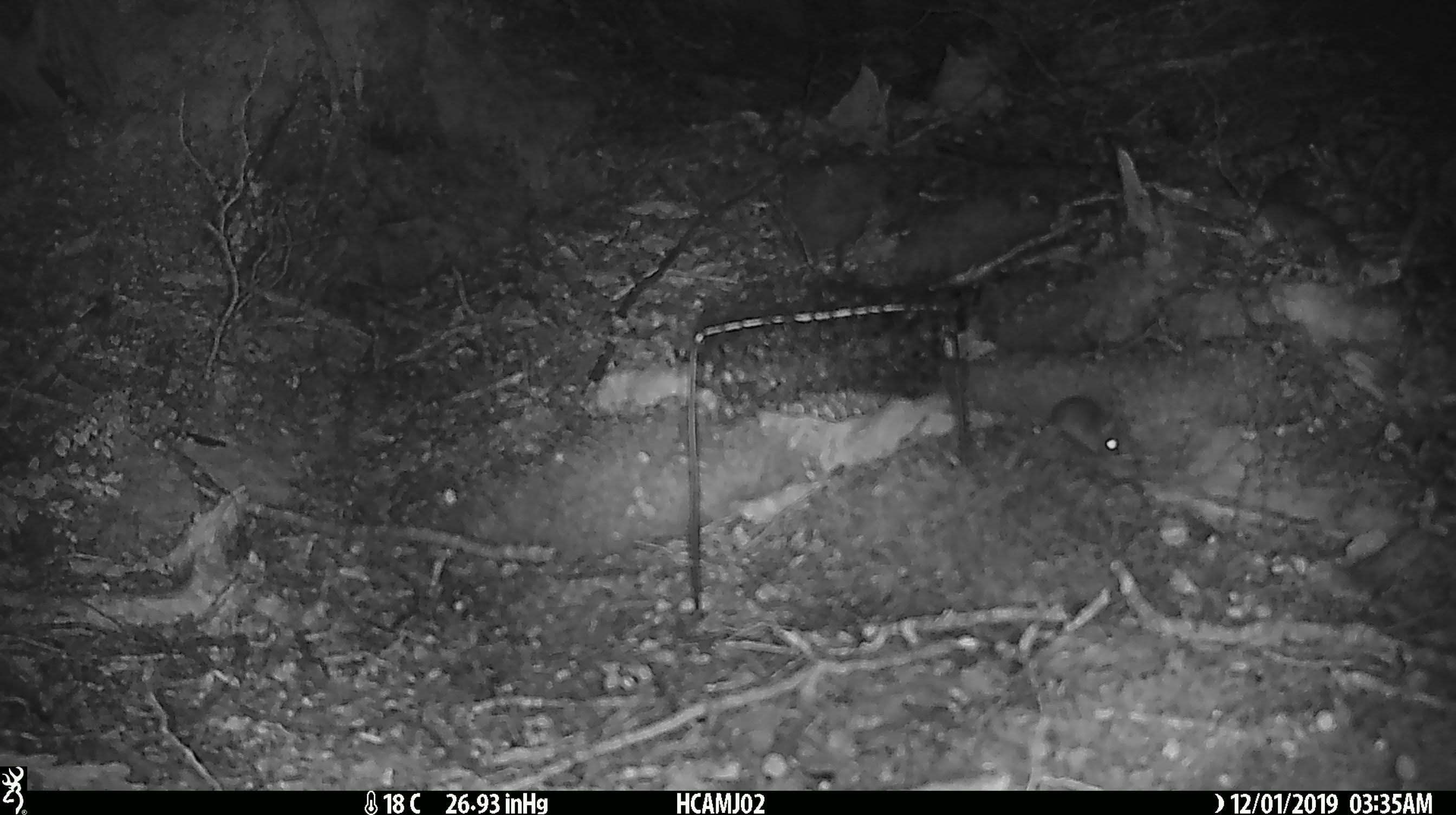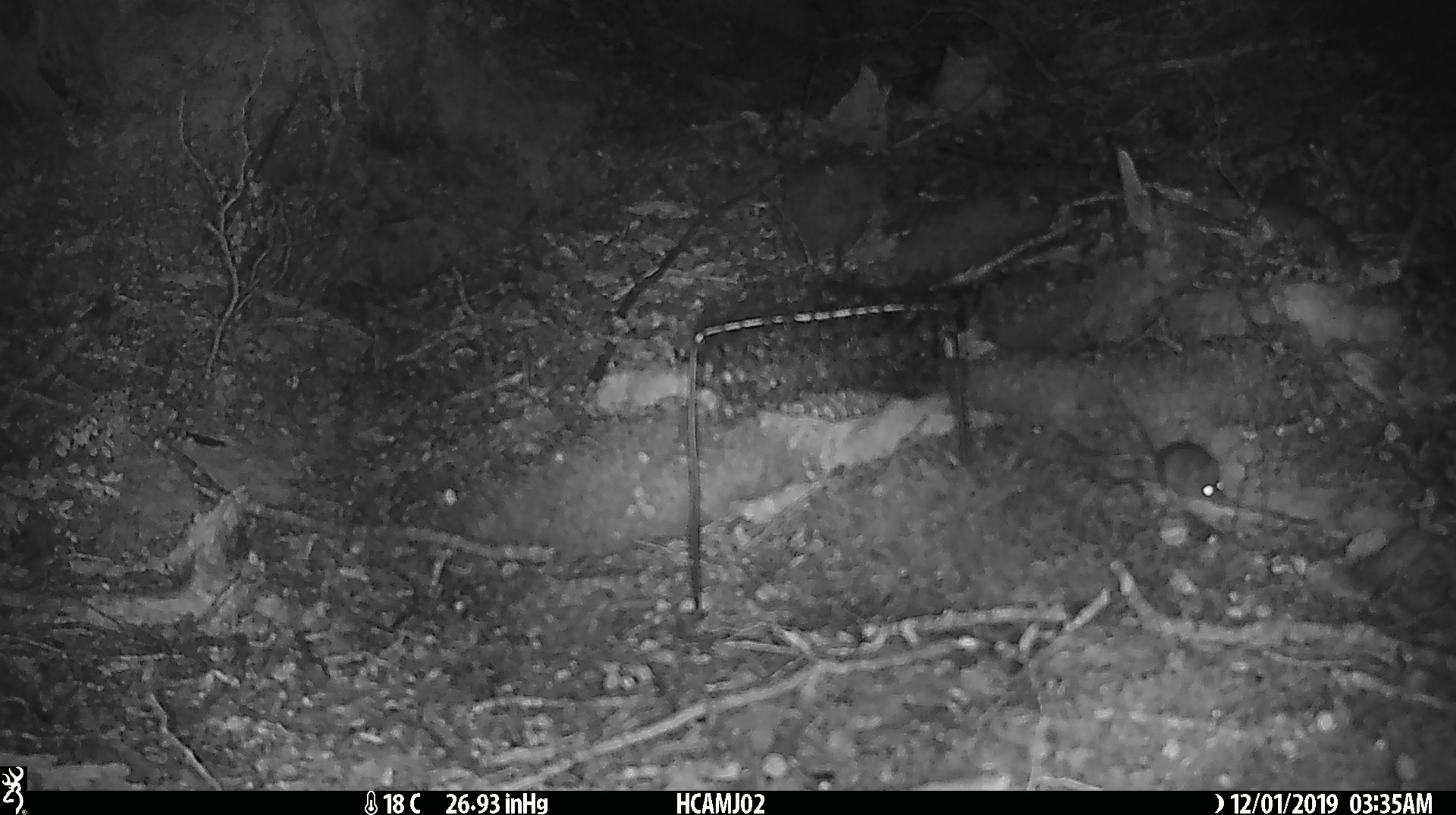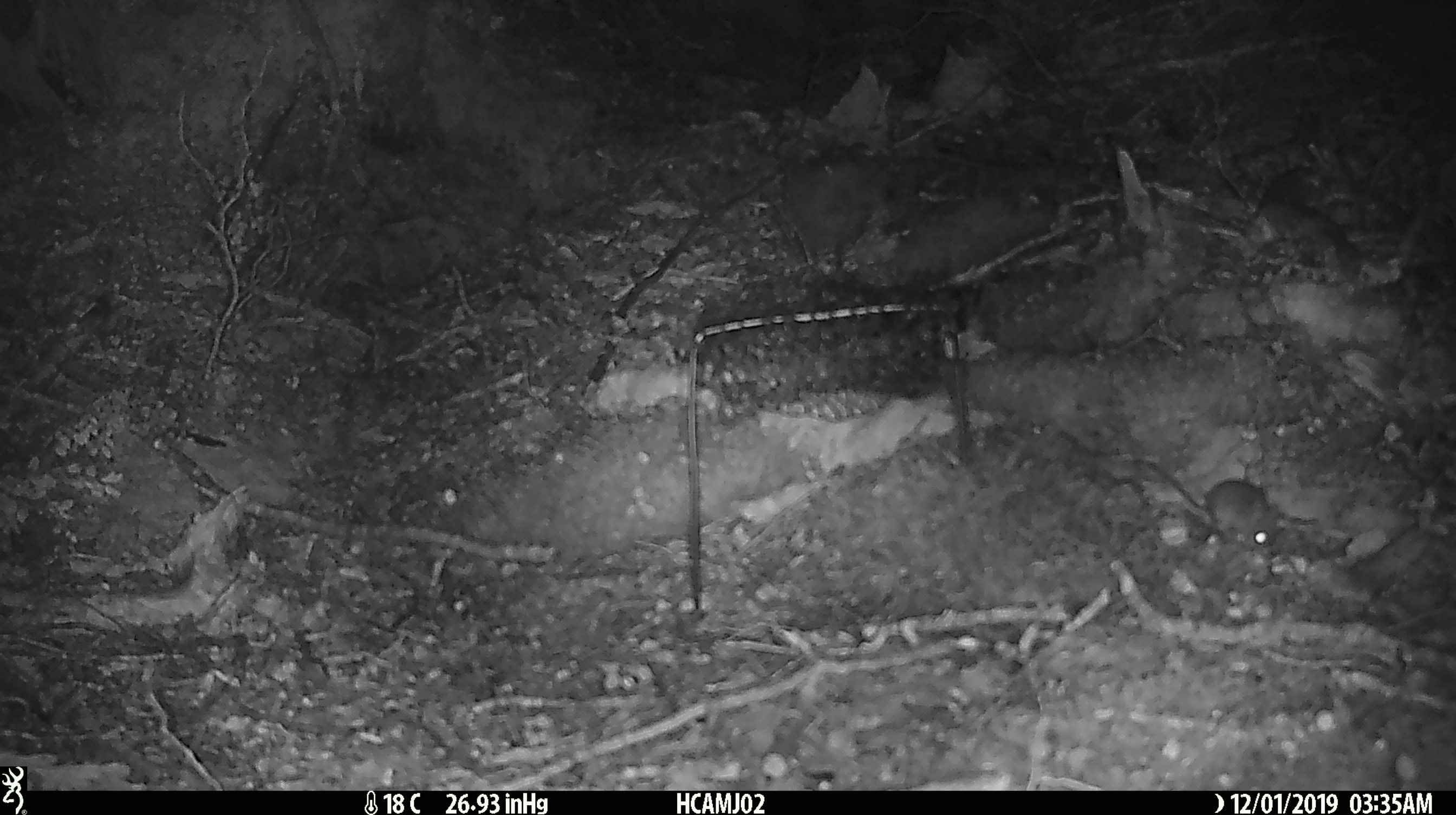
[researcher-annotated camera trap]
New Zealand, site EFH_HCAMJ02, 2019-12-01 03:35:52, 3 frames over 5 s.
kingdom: Animalia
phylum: Chordata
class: Mammalia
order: Rodentia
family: Muridae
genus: Mus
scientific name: Mus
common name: mouse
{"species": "mouse (Mus)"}